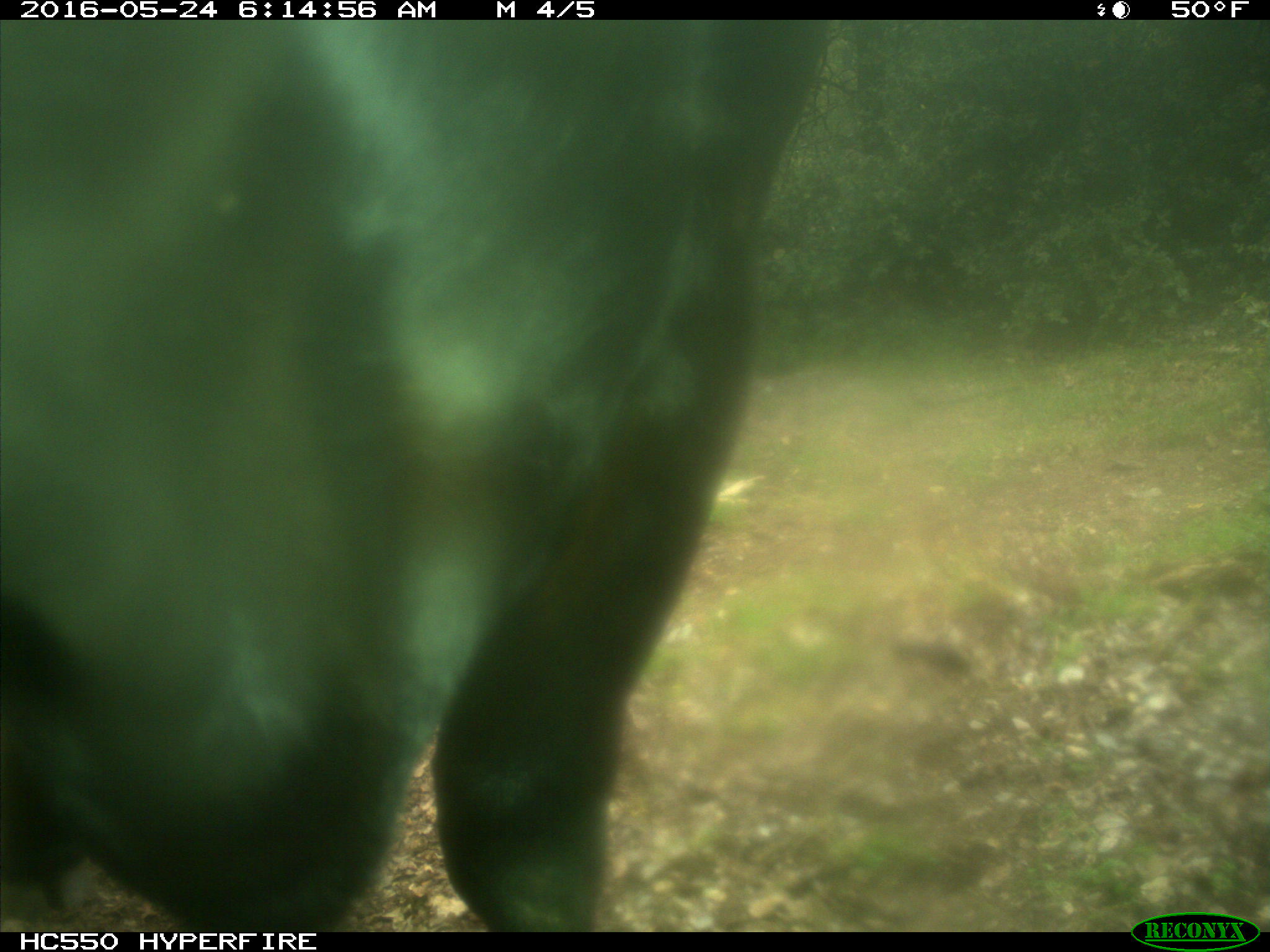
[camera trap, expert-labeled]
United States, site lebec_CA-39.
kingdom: Animalia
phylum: Chordata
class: Mammalia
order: Artiodactyla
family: Bovidae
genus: Bos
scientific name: Bos taurus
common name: domestic cow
Bos taurus (domestic cow).